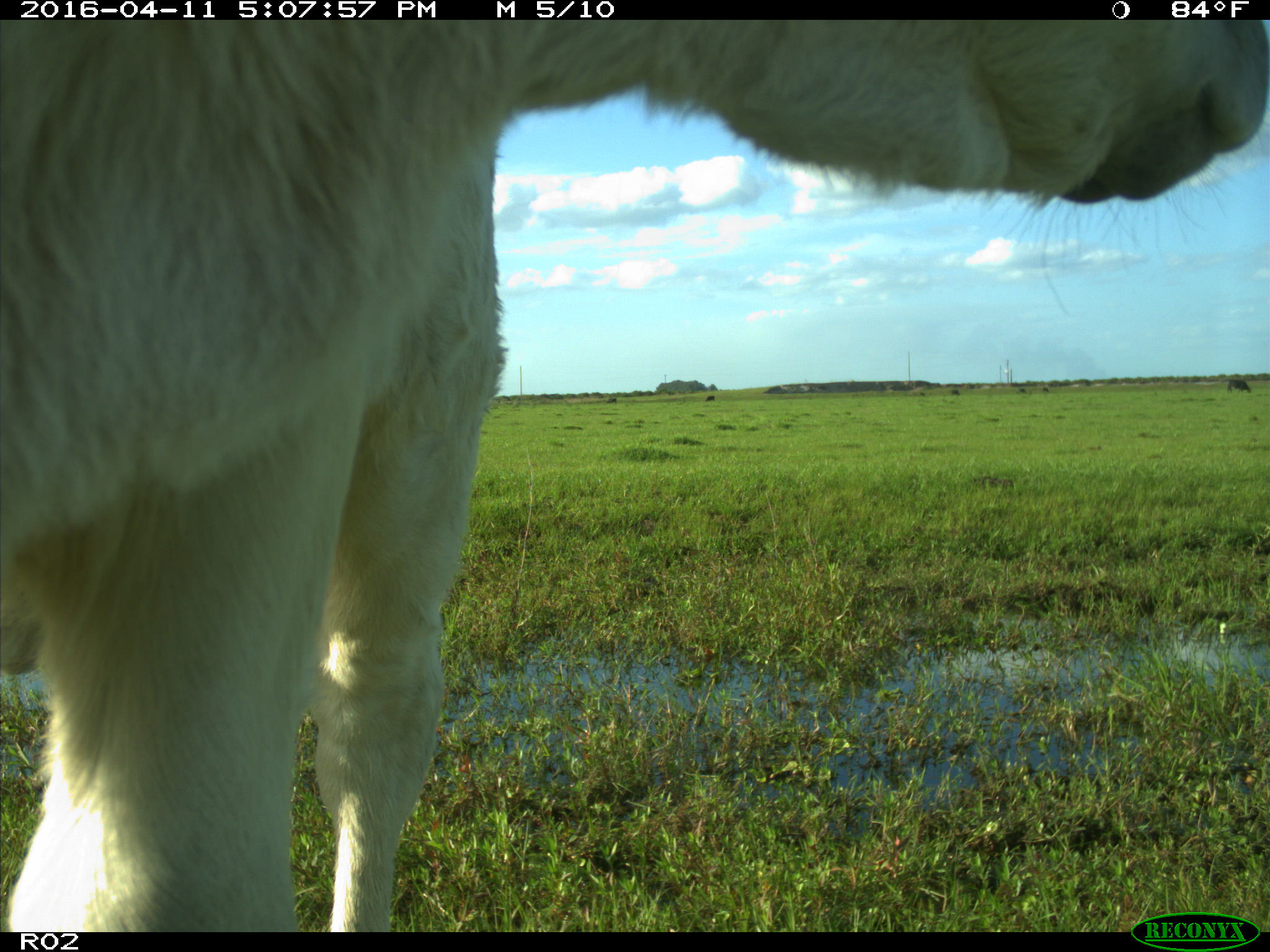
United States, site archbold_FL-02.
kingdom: Animalia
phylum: Chordata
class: Mammalia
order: Artiodactyla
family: Bovidae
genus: Bos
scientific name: Bos taurus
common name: domestic cow